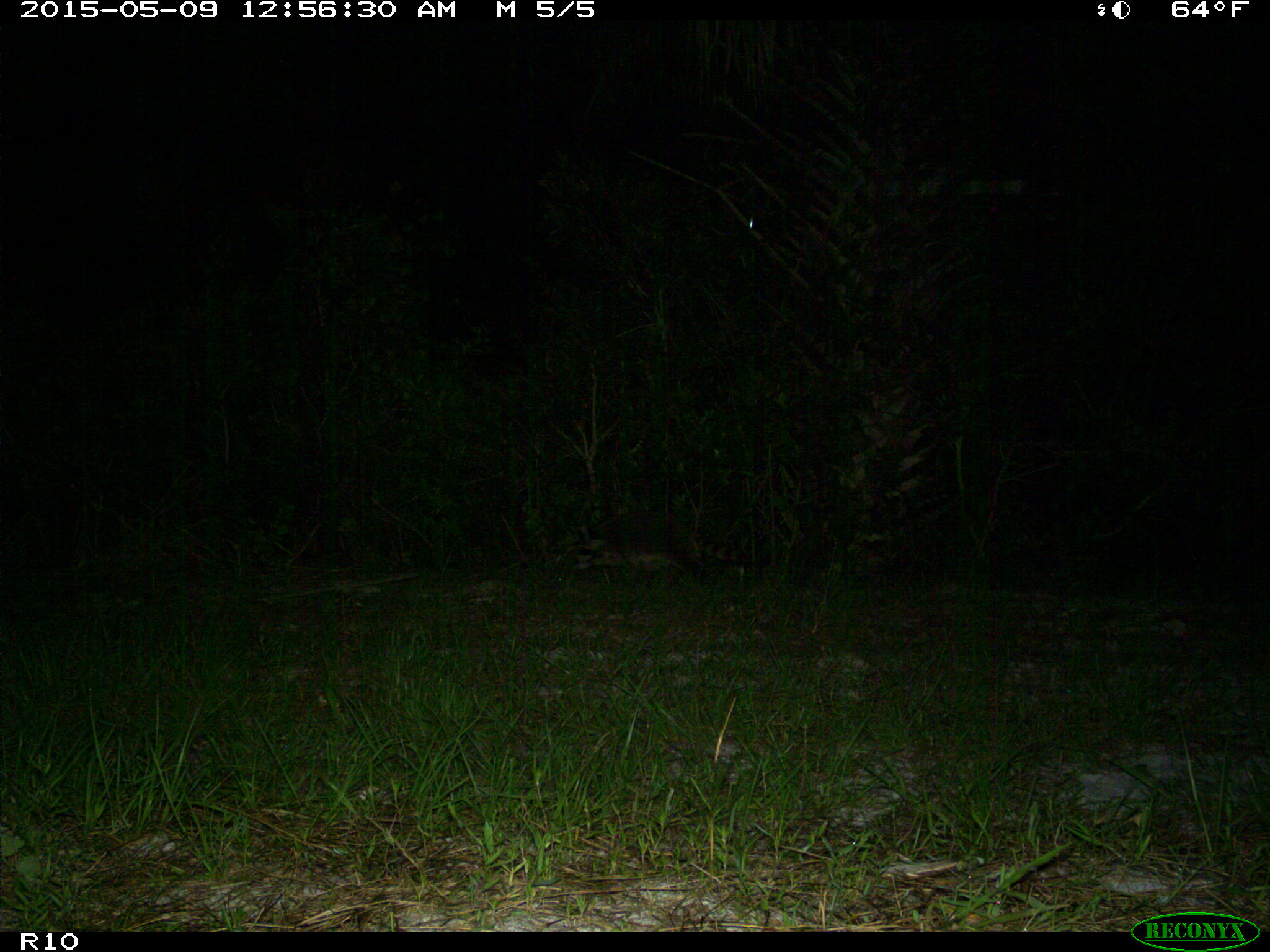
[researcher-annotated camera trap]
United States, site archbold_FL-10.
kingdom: Animalia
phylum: Chordata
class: Mammalia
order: Carnivora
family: Procyonidae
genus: Procyon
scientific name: Procyon lotor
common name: common raccoon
Procyon lotor (common raccoon).